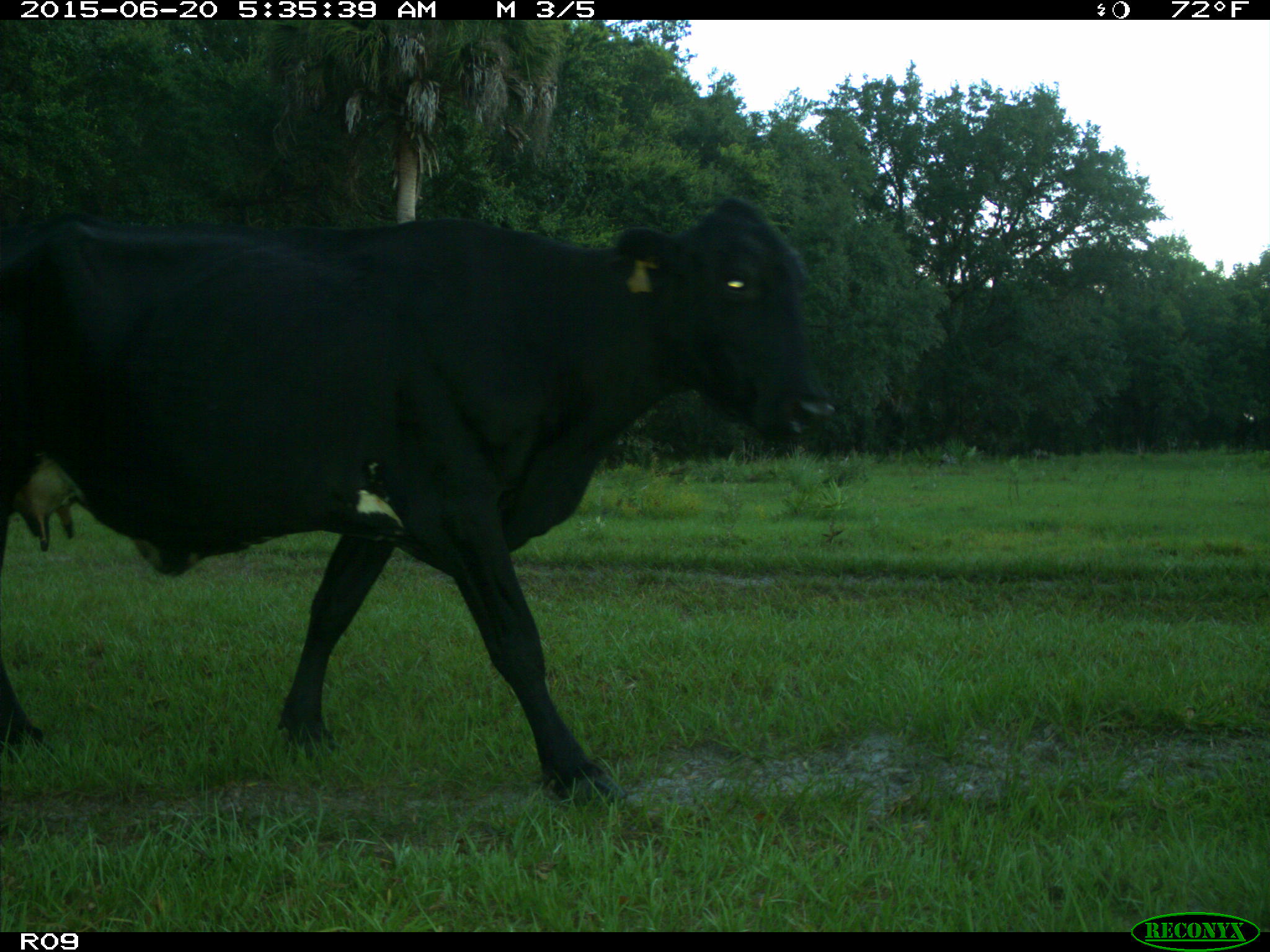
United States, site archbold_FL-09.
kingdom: Animalia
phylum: Chordata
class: Mammalia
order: Artiodactyla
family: Bovidae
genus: Bos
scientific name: Bos taurus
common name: domestic cow